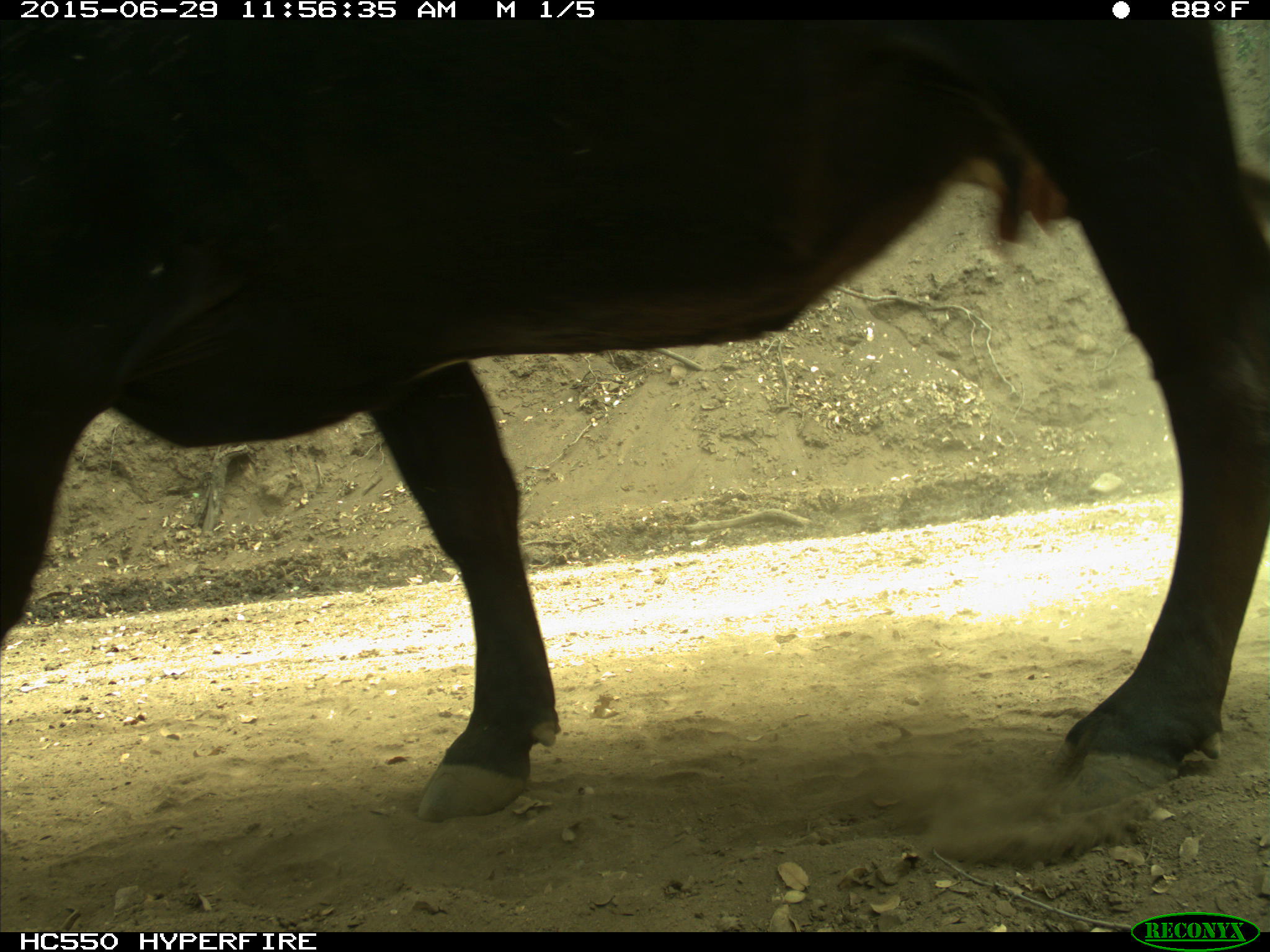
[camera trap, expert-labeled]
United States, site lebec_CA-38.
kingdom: Animalia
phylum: Chordata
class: Mammalia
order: Artiodactyla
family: Bovidae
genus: Bos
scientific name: Bos taurus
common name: domestic cow